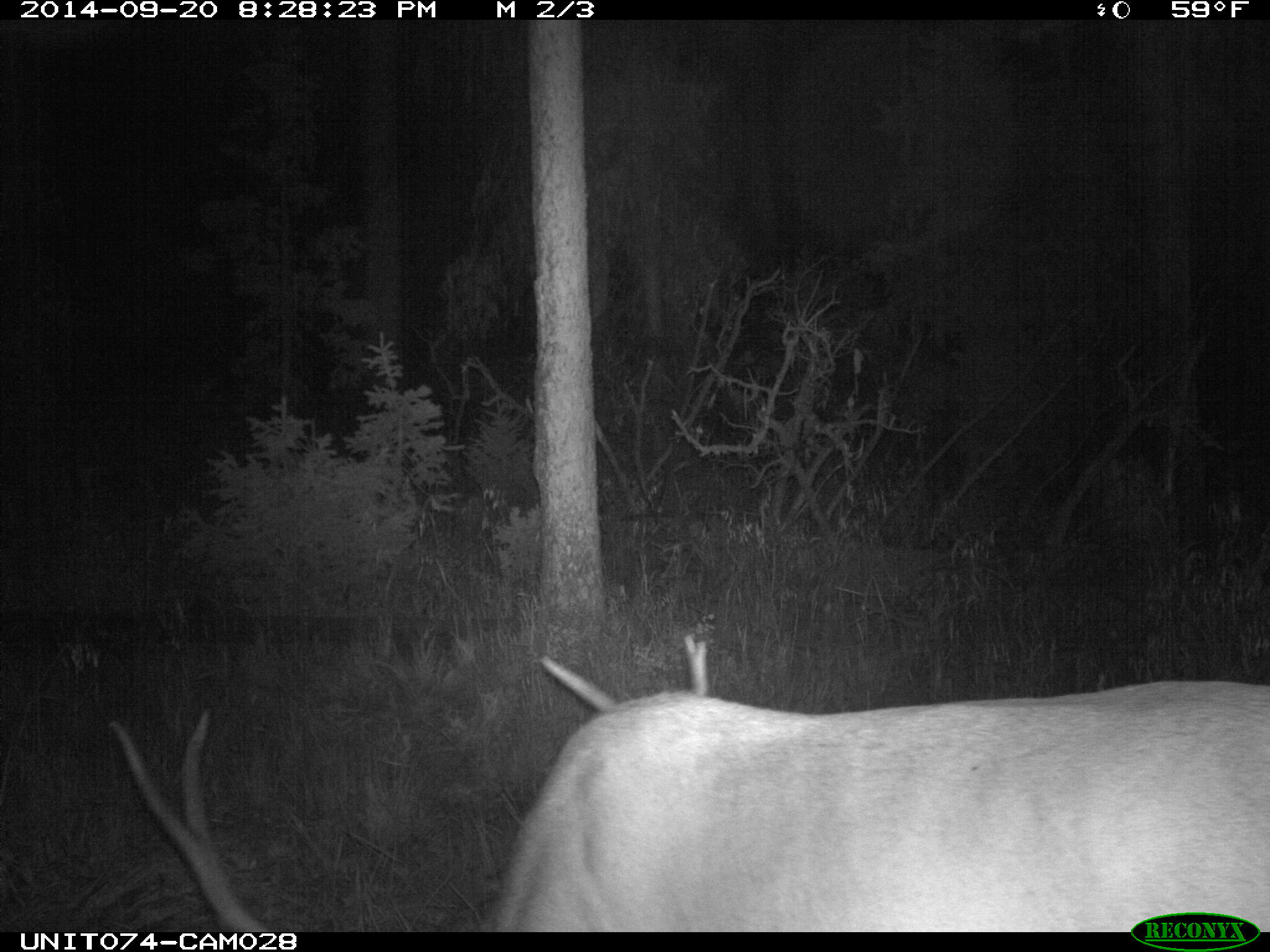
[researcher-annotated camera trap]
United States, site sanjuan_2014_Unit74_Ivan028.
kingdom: Animalia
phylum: Chordata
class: Mammalia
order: Artiodactyla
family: Cervidae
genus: Cervus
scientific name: Cervus elaphus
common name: red deer